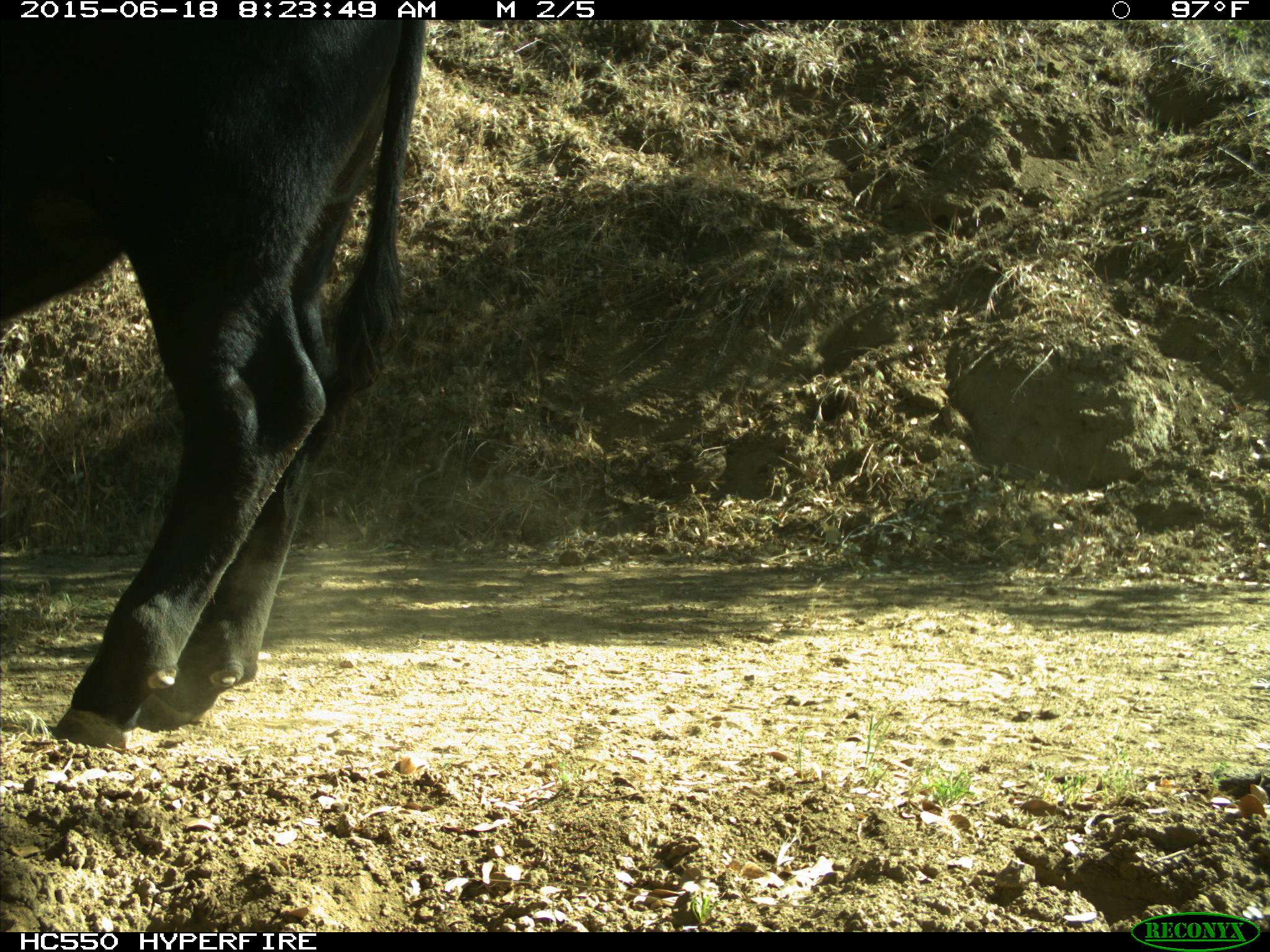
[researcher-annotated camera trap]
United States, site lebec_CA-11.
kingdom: Animalia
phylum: Chordata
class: Mammalia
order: Artiodactyla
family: Bovidae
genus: Bos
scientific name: Bos taurus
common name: domestic cow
Bos taurus (domestic cow).